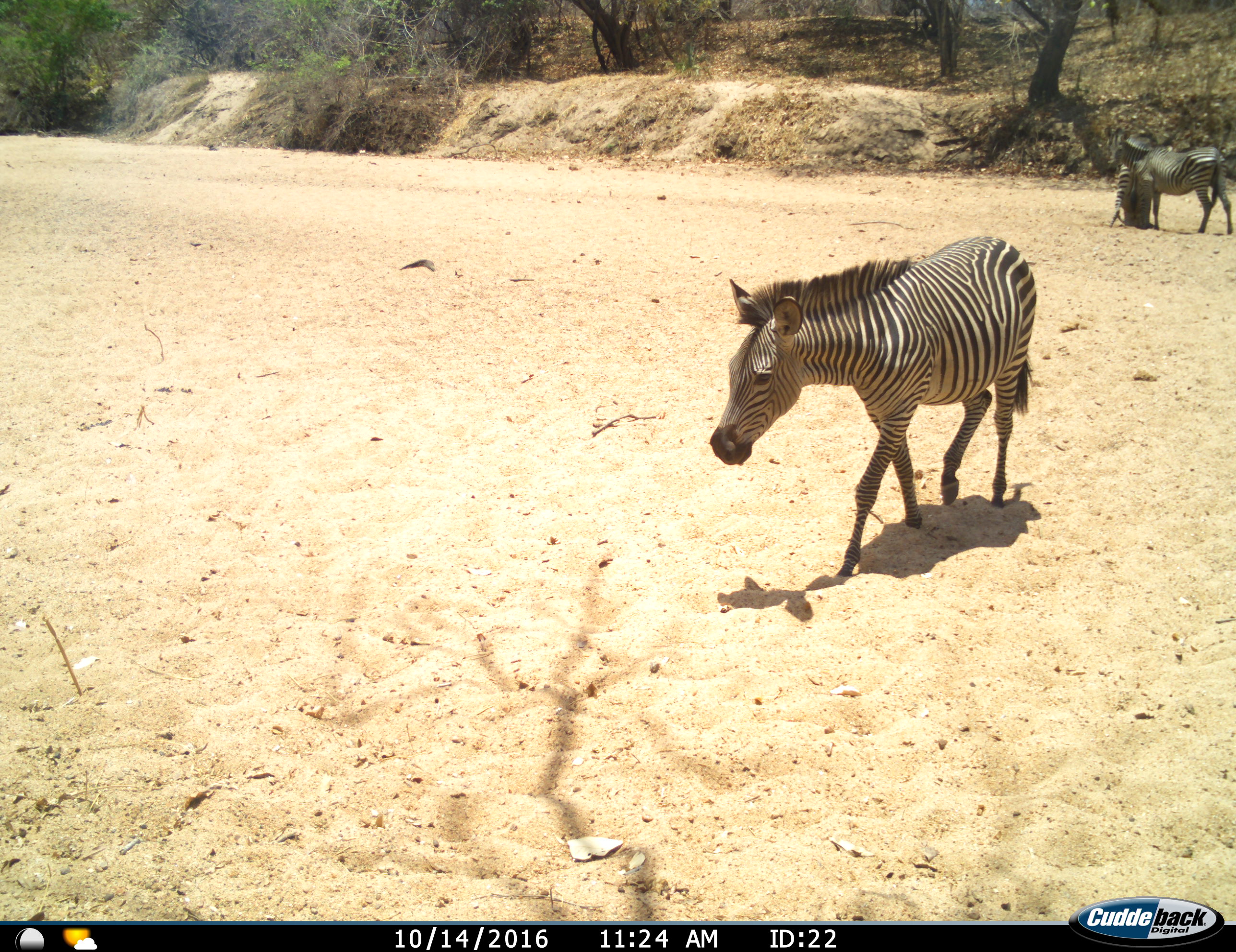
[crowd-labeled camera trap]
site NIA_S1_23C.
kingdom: Animalia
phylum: Chordata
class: Mammalia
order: Perissodactyla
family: Equidae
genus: Equus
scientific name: Equus quagga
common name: plains zebra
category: zebraplains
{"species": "zebraplains (plains zebra) (Equus quagga)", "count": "3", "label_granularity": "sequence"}